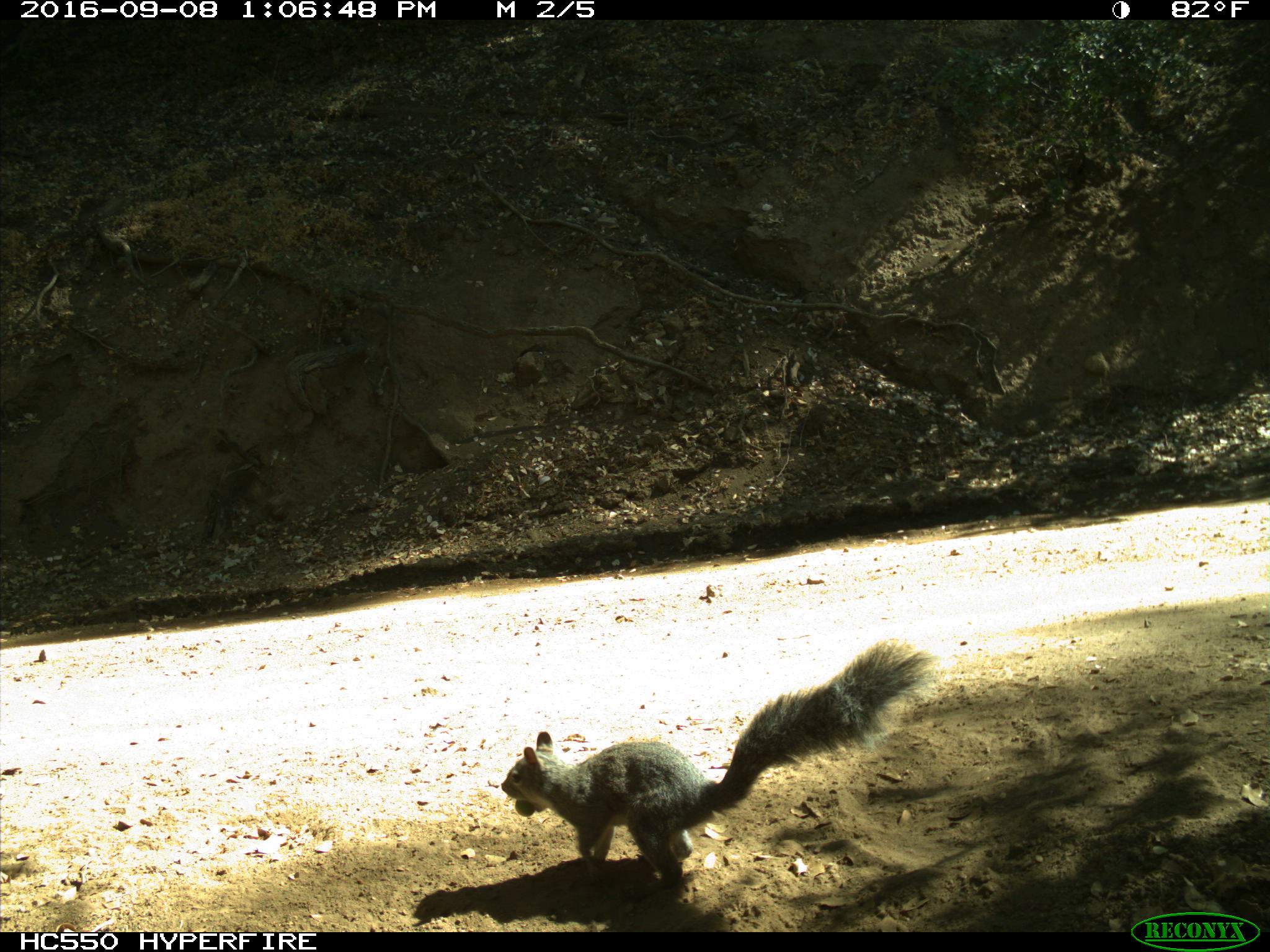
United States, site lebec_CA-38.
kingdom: Animalia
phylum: Chordata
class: Mammalia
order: Rodentia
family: Sciuridae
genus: Sciurus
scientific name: Sciurus carolinensis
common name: eastern gray squirrel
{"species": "Sciurus carolinensis (eastern gray squirrel)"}